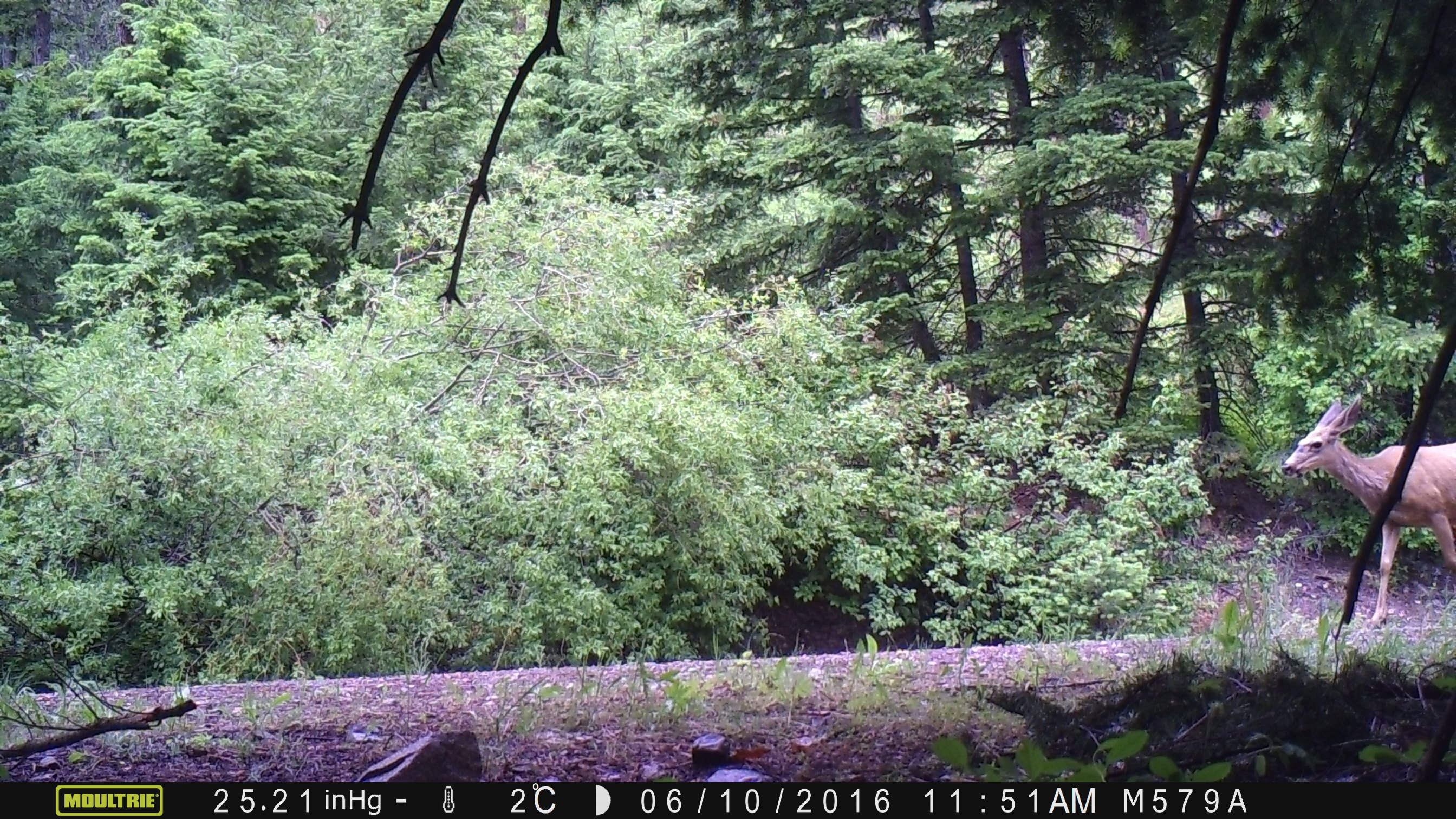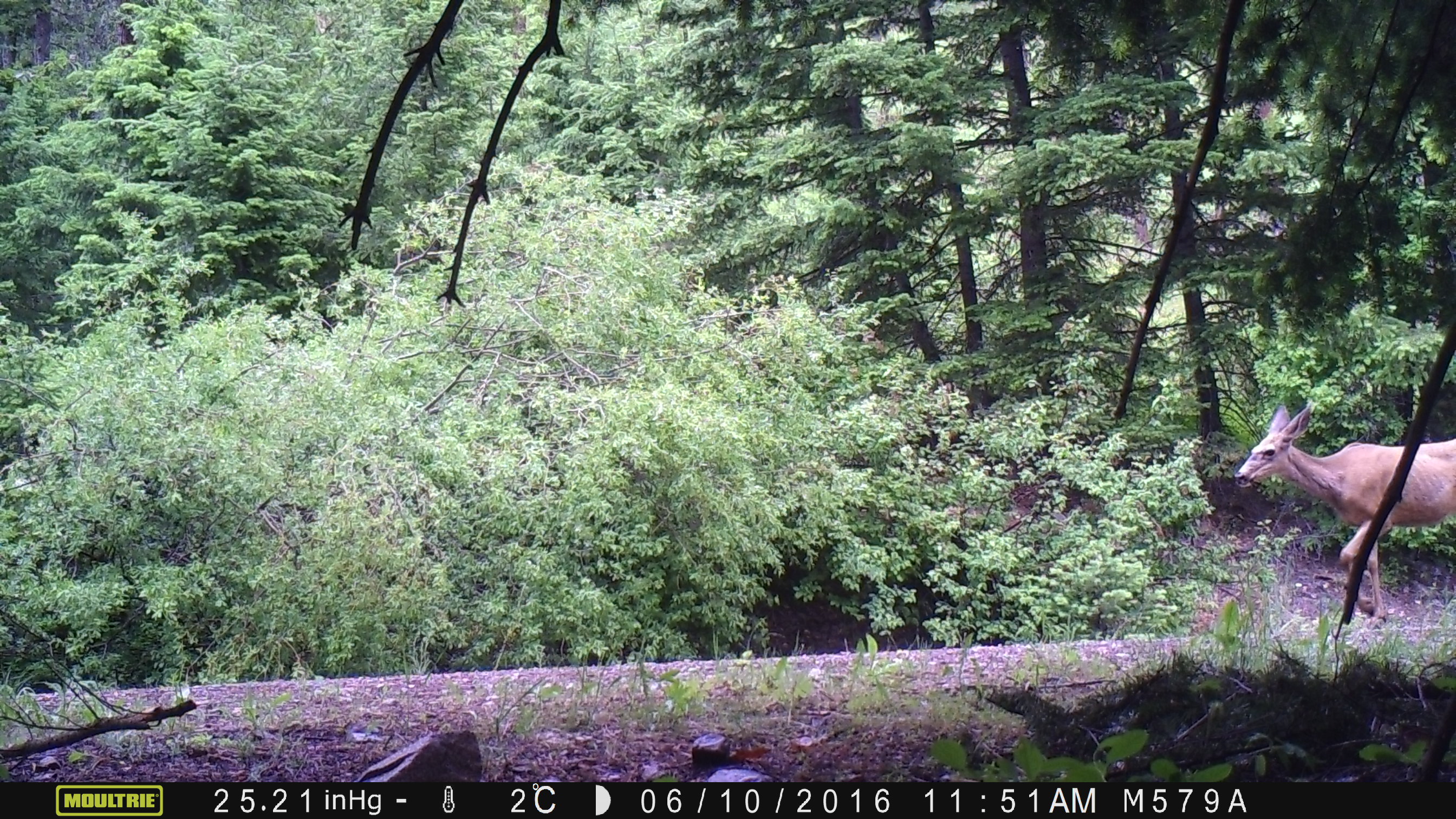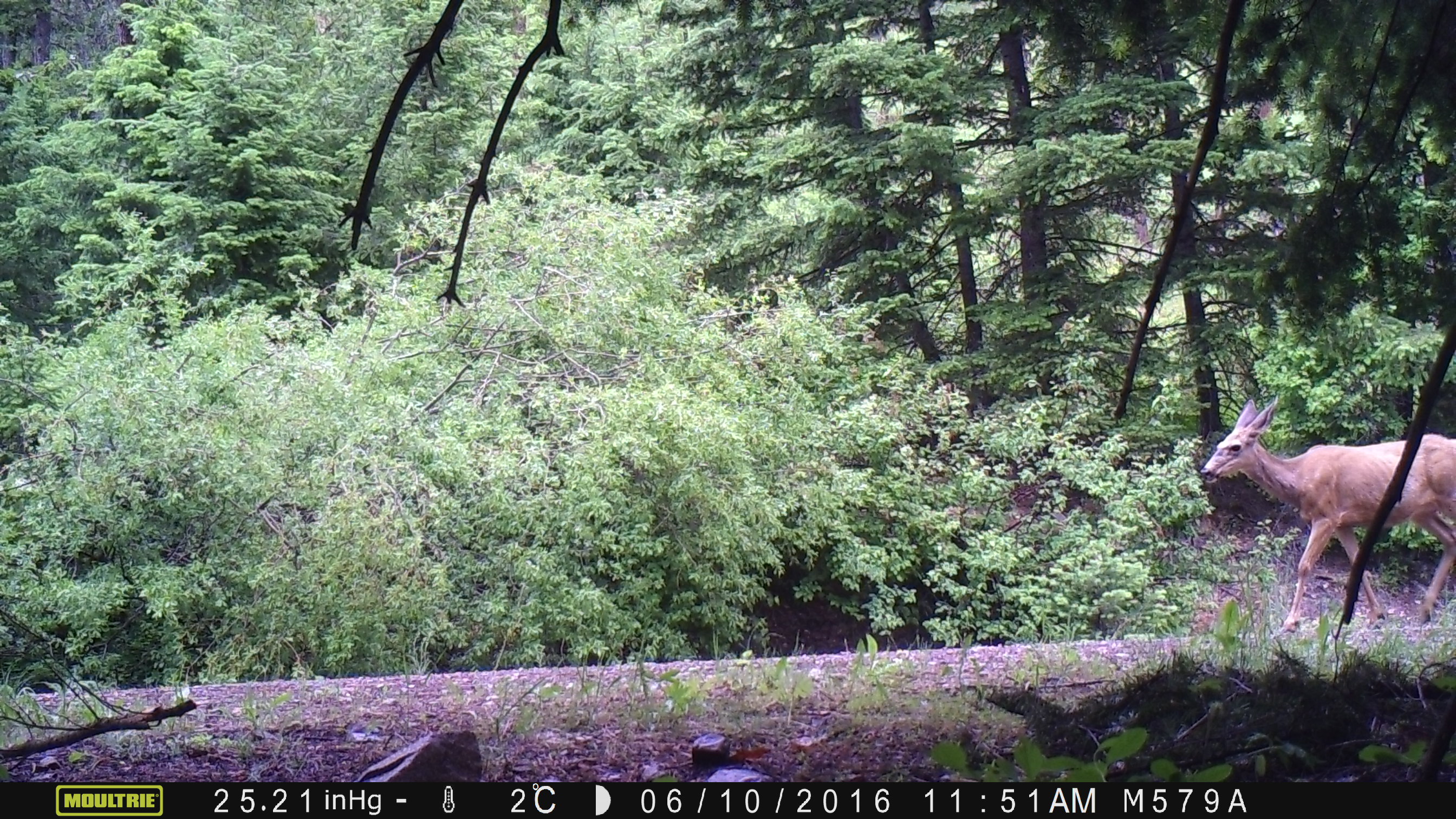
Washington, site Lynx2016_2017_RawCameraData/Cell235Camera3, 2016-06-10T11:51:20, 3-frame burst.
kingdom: Animalia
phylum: Chordata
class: Mammalia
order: Artiodactyla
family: Cervidae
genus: Odocoileus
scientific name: Odocoileus hemionus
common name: mule deer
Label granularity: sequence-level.